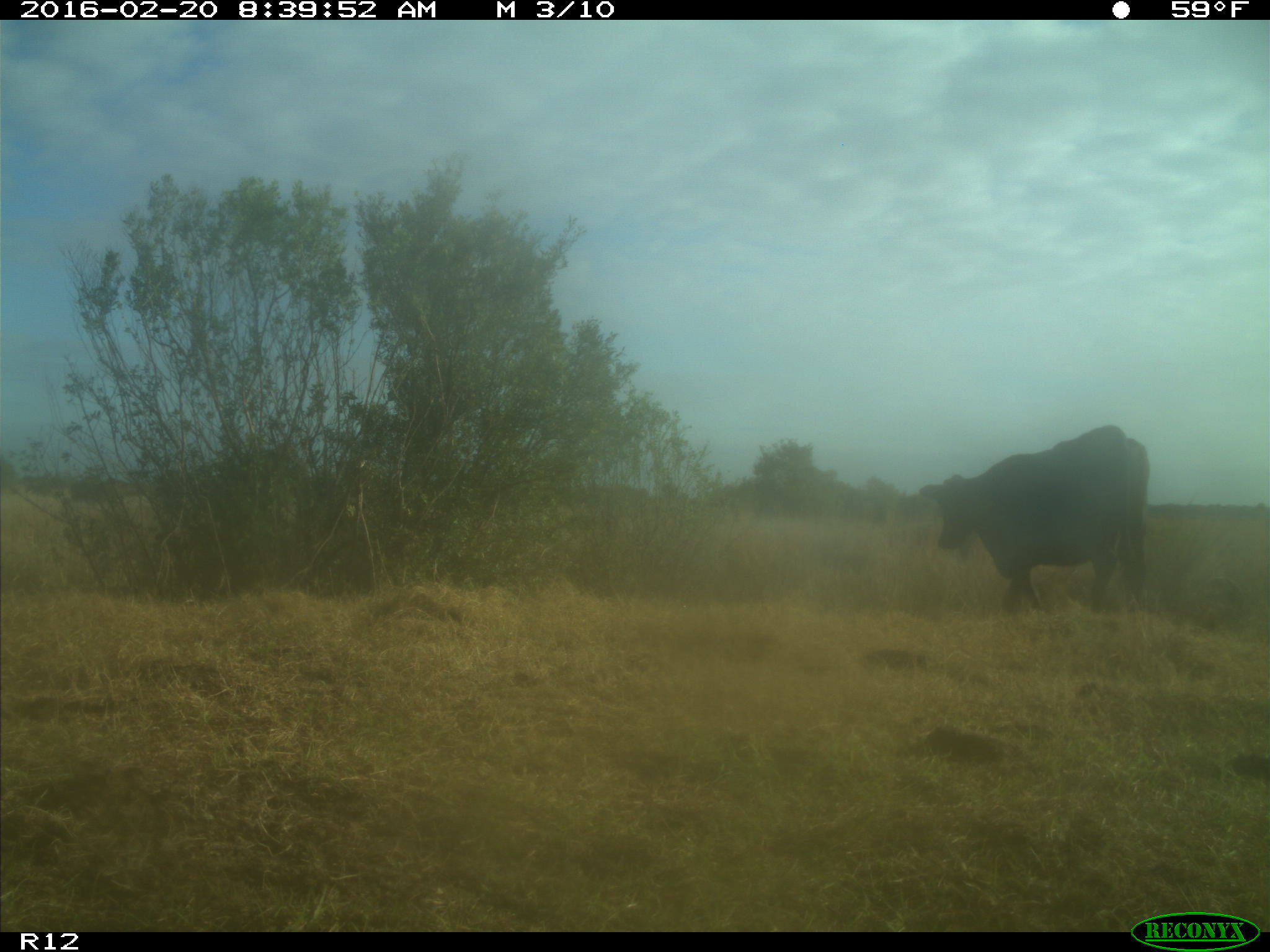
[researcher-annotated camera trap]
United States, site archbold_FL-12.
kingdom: Animalia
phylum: Chordata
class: Mammalia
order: Artiodactyla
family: Bovidae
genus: Bos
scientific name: Bos taurus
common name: domestic cow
Bos taurus (domestic cow).